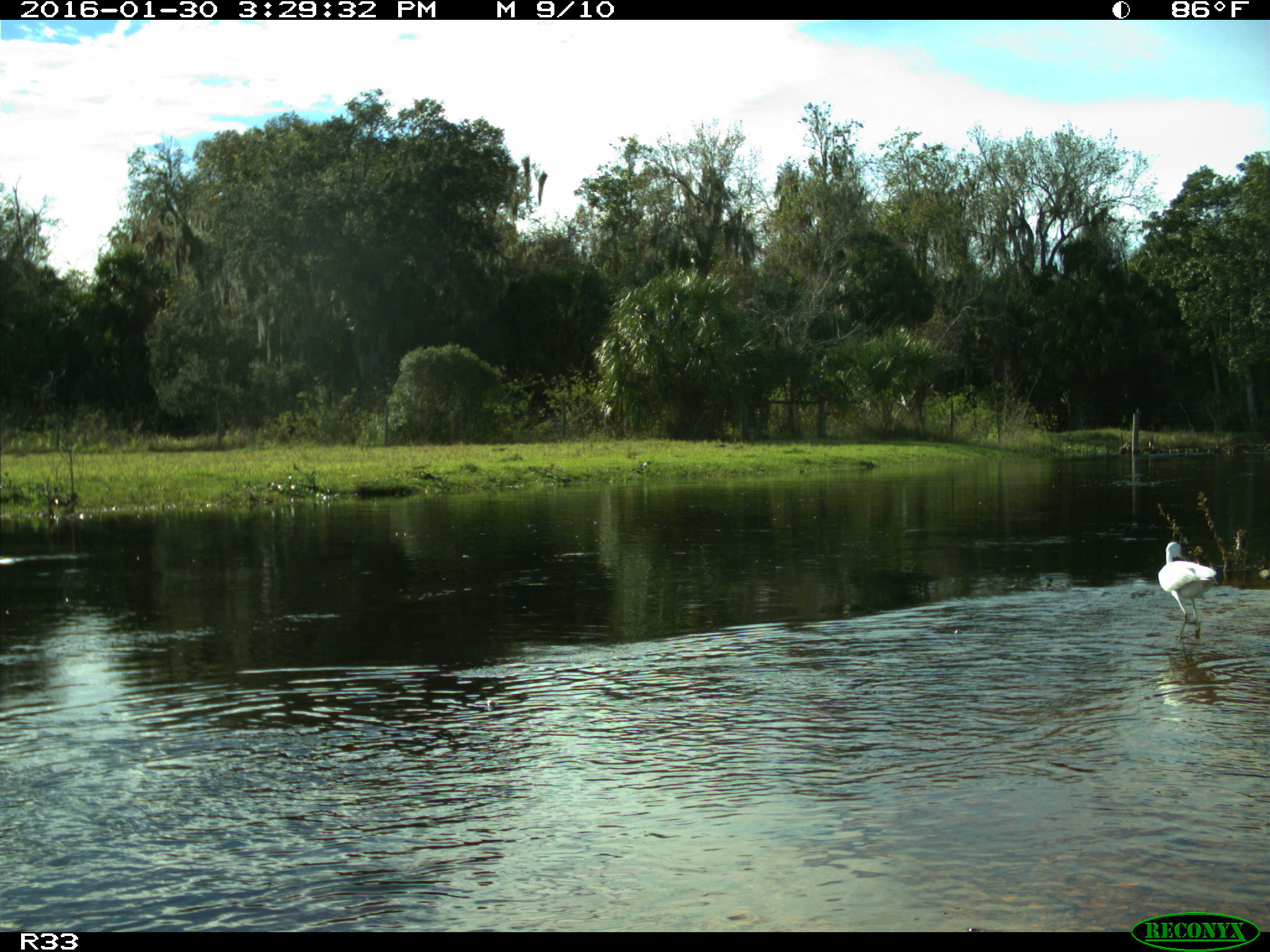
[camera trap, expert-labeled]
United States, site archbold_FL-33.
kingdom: Animalia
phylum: Chordata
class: Aves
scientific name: Aves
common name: birds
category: unidentified bird